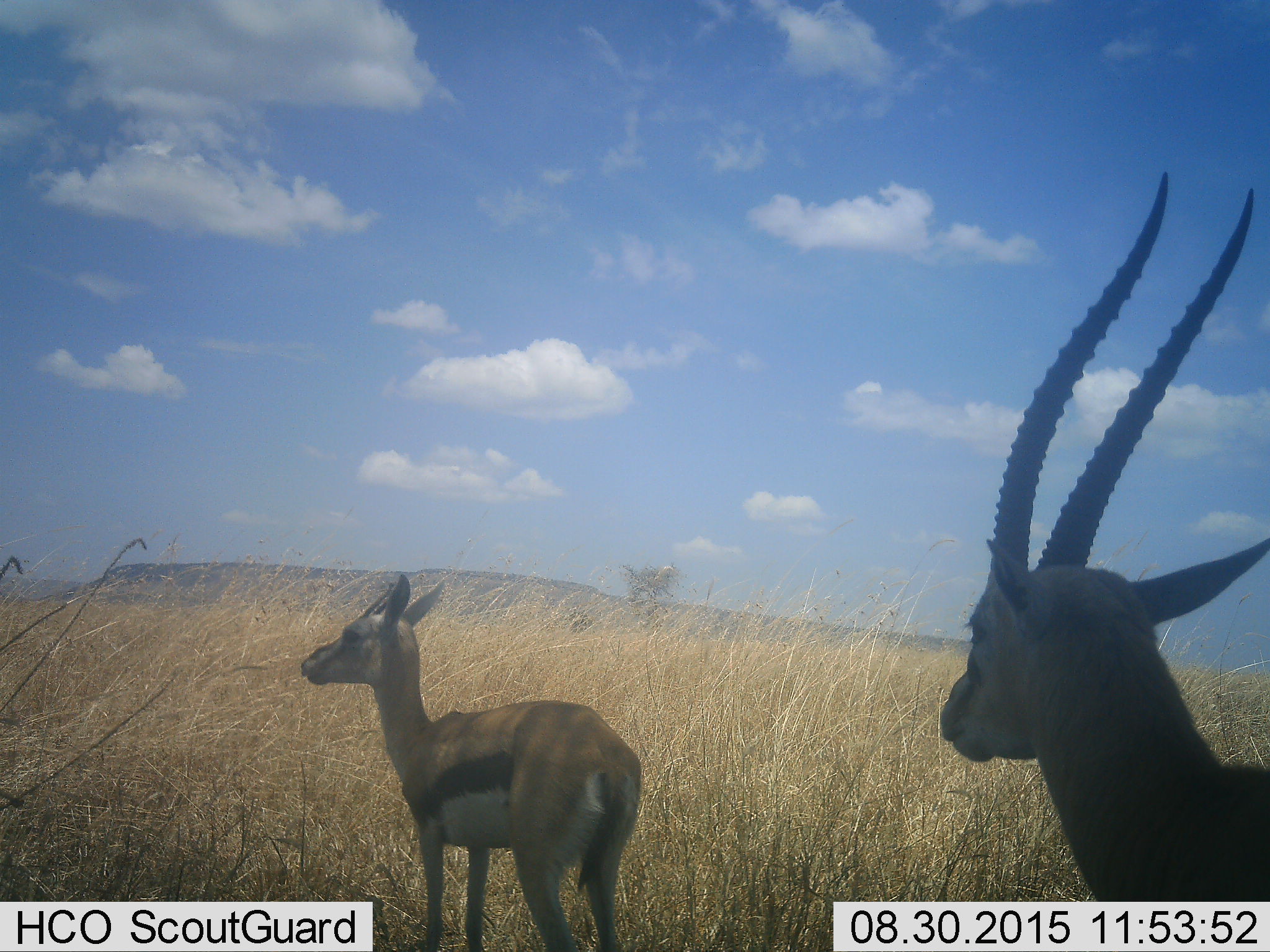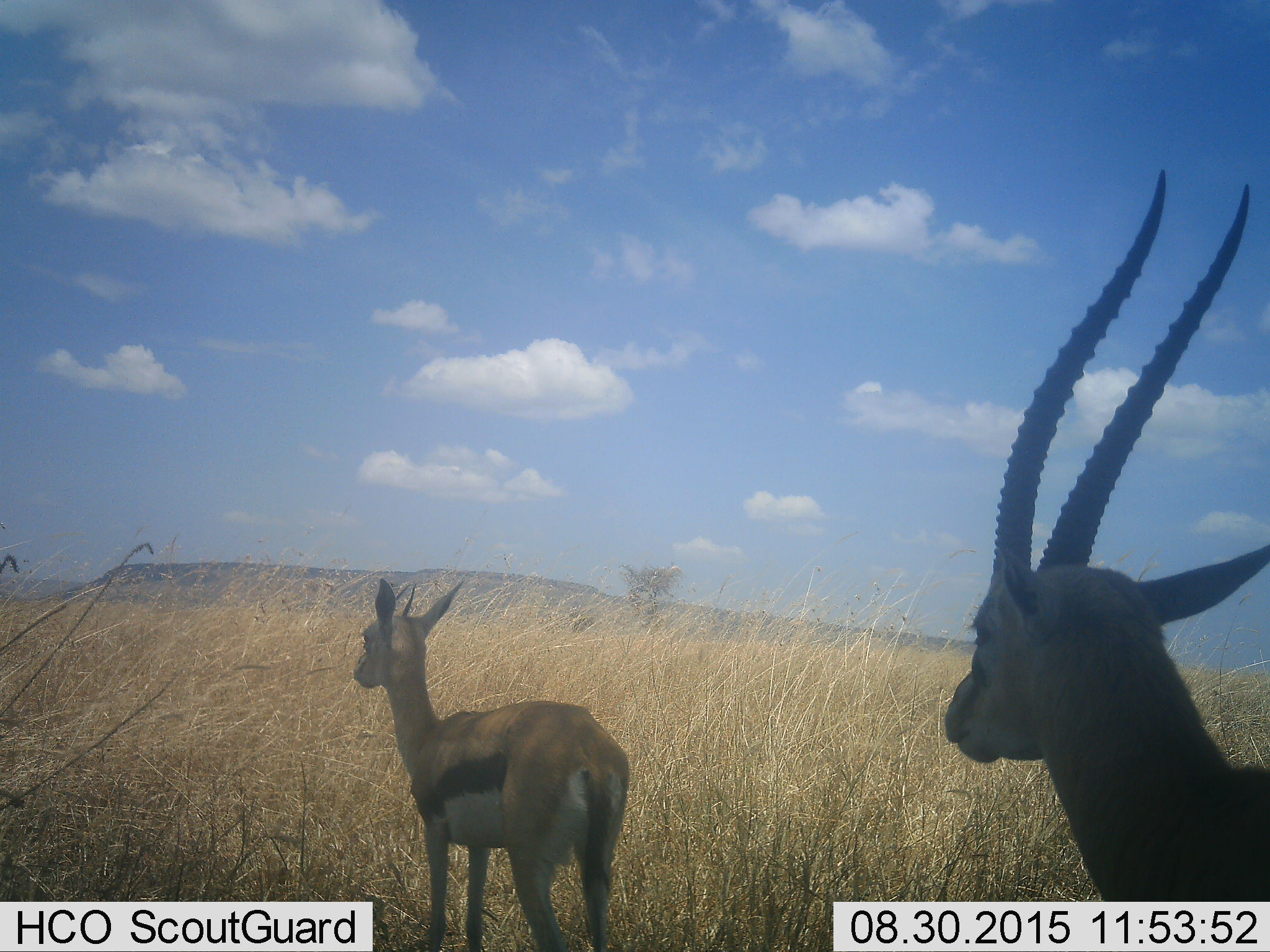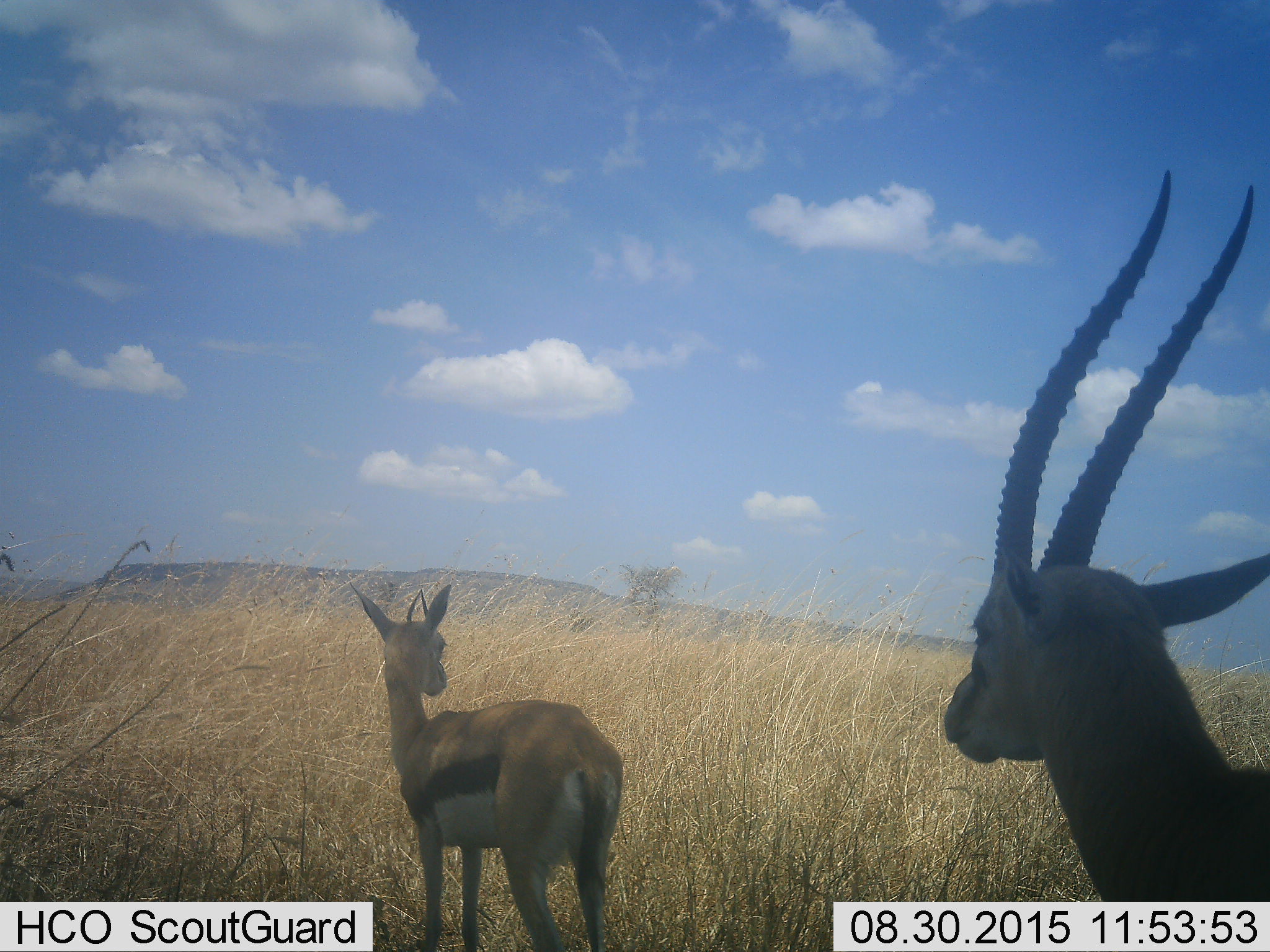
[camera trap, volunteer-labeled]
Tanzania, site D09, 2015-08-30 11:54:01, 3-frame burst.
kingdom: Animalia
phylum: Chordata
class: Mammalia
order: Artiodactyla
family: Bovidae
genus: Eudorcas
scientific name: Eudorcas thomsonii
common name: thomson's gazelle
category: gazellethomsons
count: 2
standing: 93%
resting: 0%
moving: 7%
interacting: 0%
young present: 7%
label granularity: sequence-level